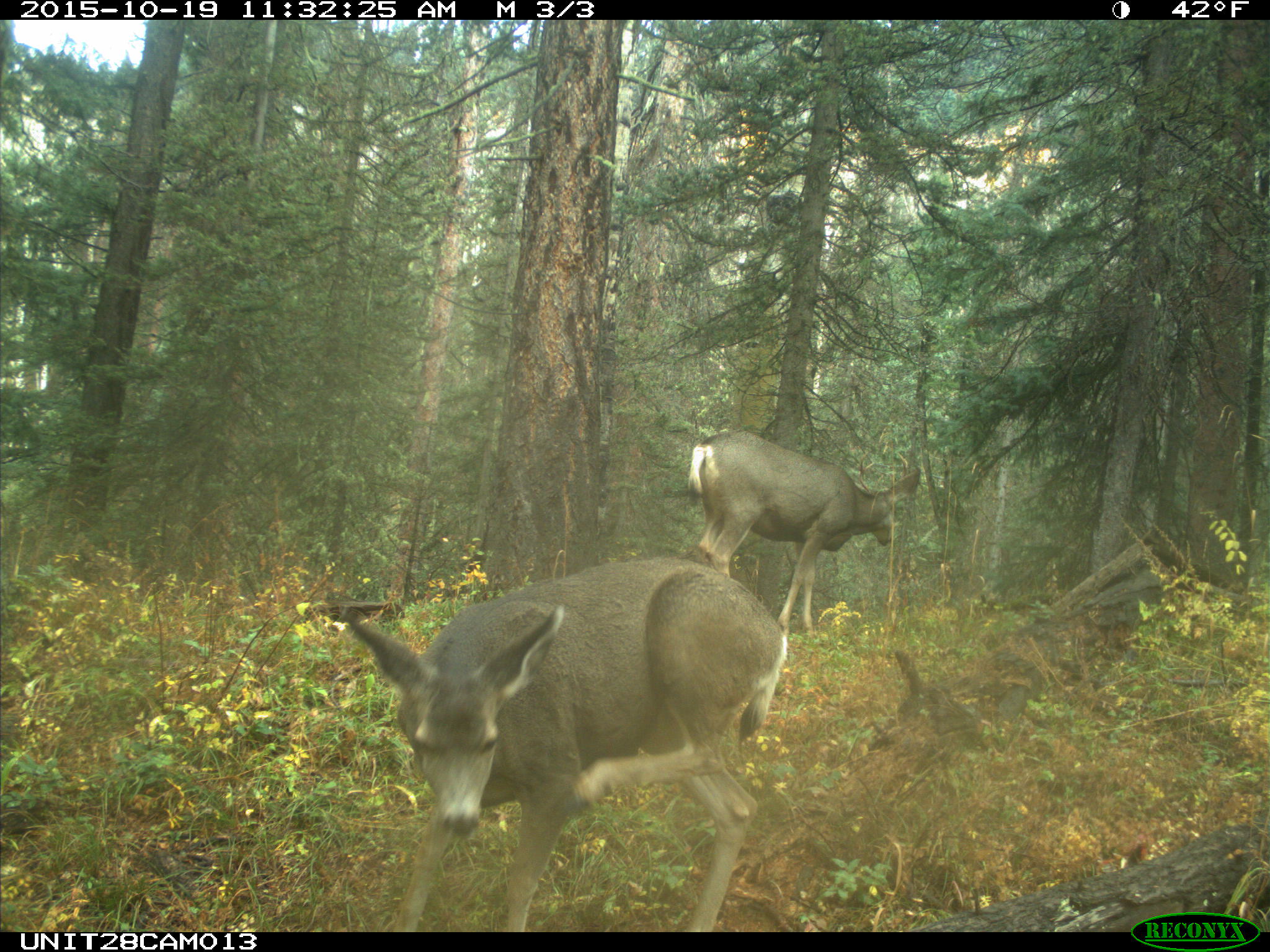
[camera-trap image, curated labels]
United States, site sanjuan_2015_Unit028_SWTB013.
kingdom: Animalia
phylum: Chordata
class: Mammalia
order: Artiodactyla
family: Cervidae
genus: Odocoileus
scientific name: Odocoileus hemionus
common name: mule deer